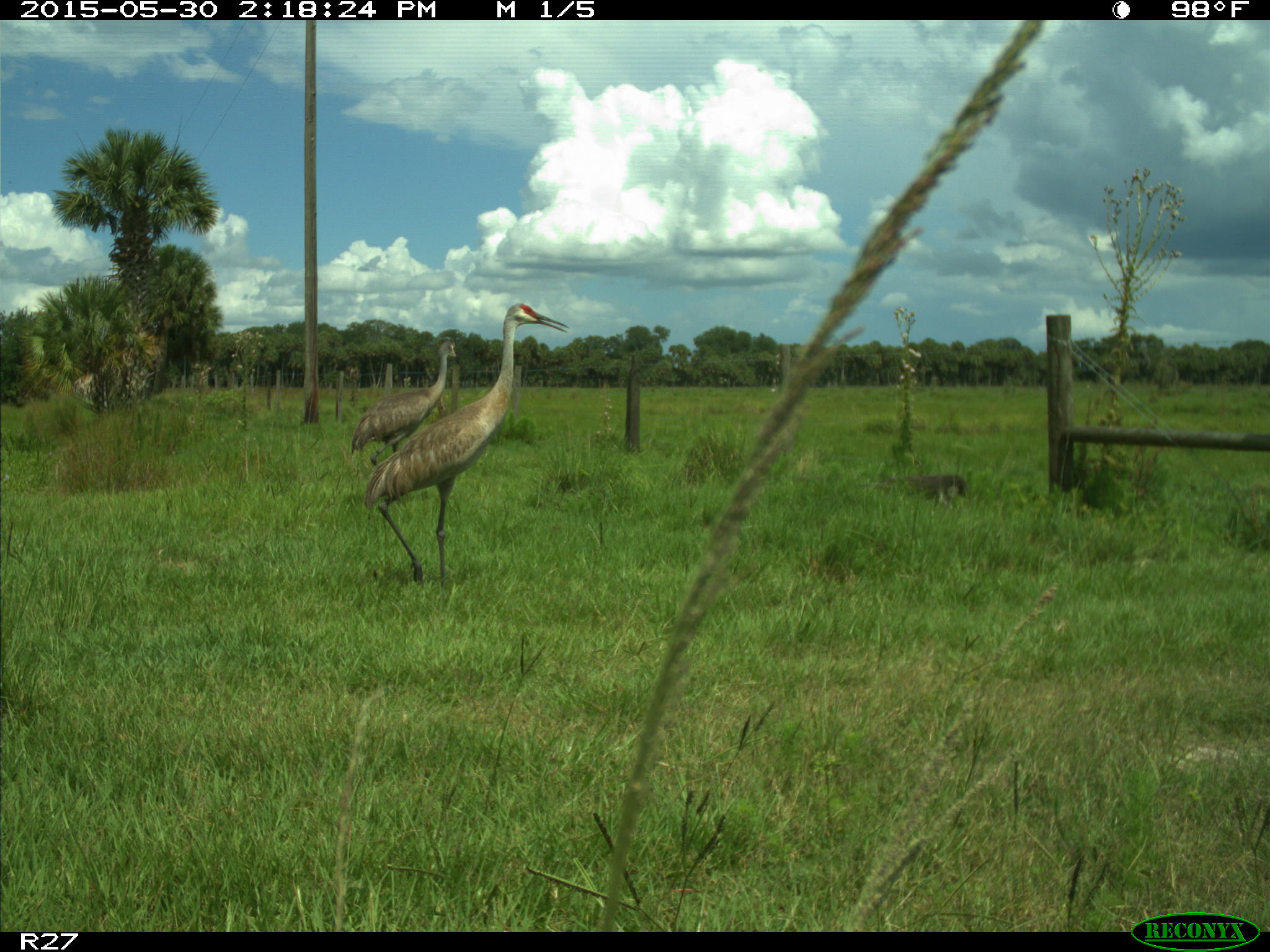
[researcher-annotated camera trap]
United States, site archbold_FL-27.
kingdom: Animalia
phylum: Chordata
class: Aves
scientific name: Aves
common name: birds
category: unidentified bird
Unidentified bird (birds) (Aves).